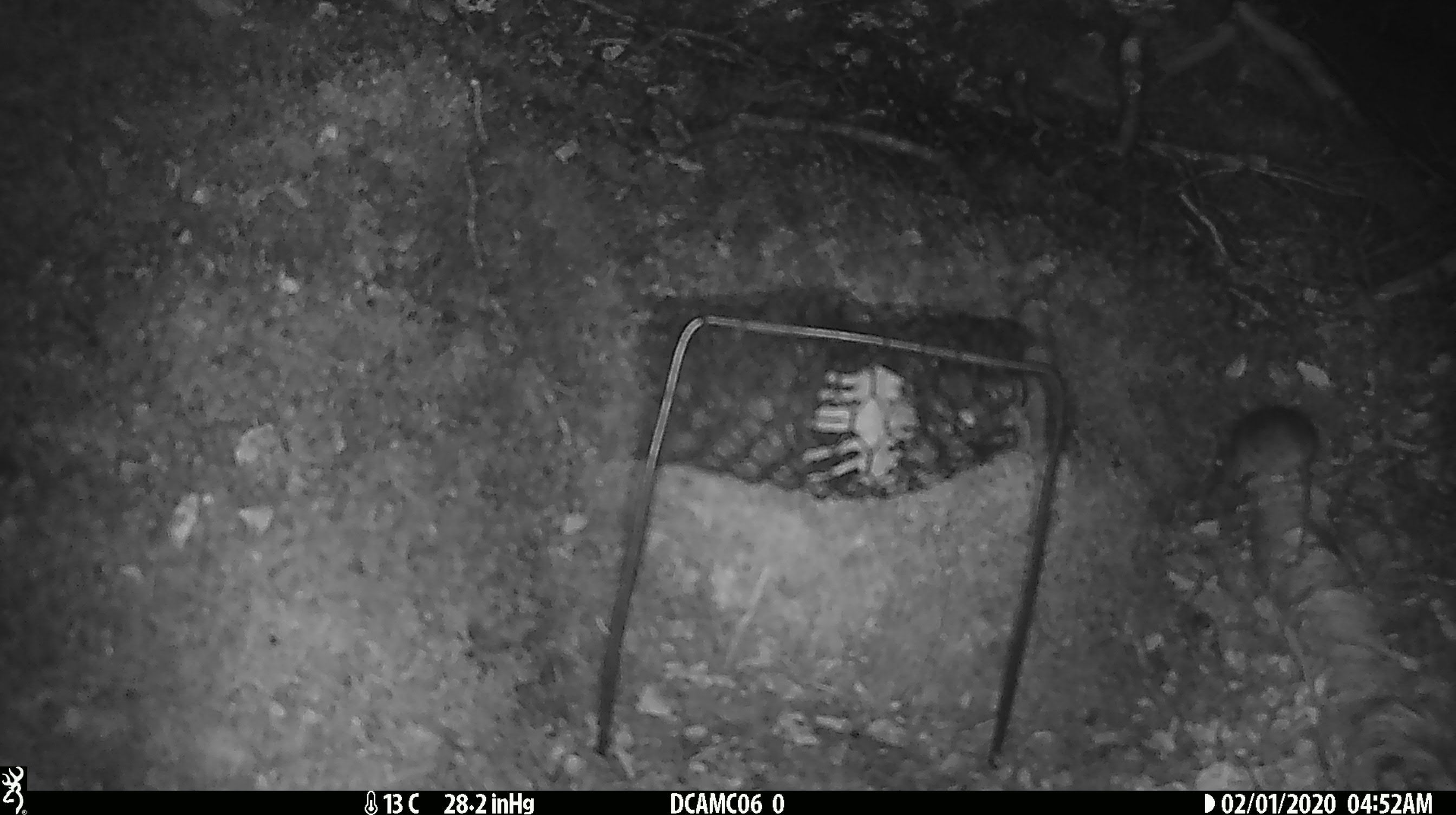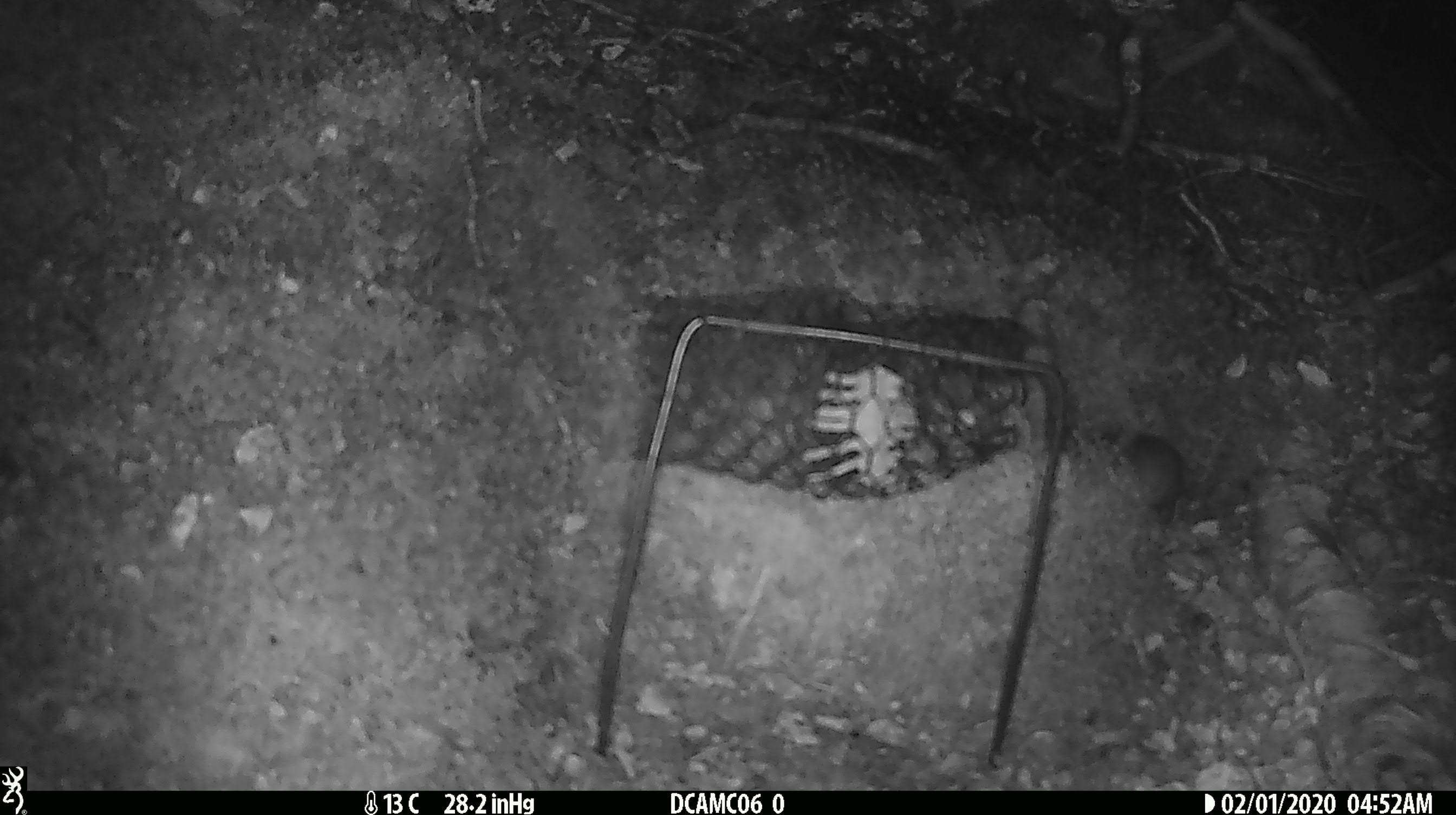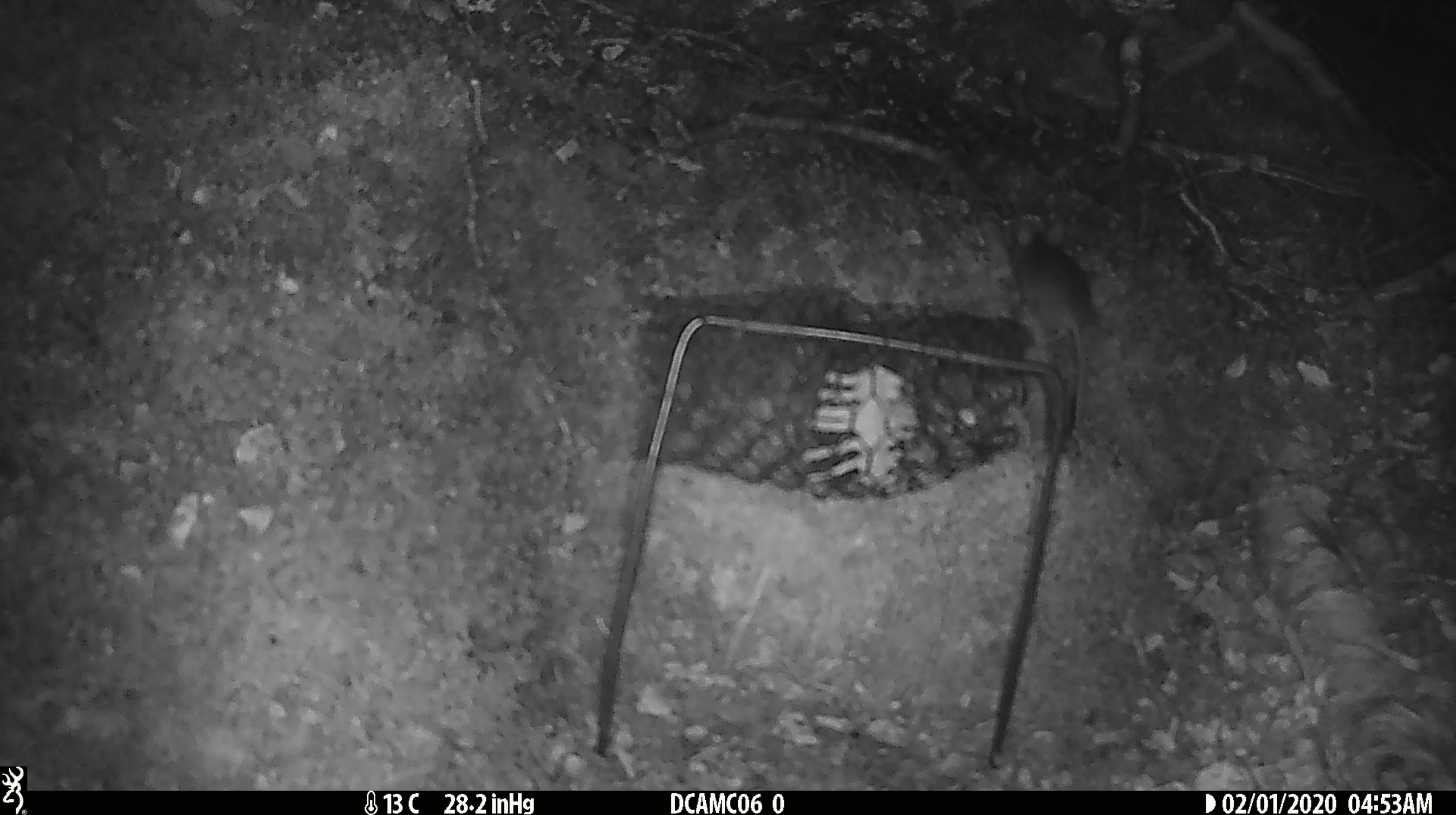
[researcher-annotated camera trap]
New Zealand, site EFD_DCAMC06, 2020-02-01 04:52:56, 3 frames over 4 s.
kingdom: Animalia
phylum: Chordata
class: Mammalia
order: Rodentia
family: Muridae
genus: Mus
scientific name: Mus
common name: mouse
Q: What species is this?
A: Mouse (Mus).